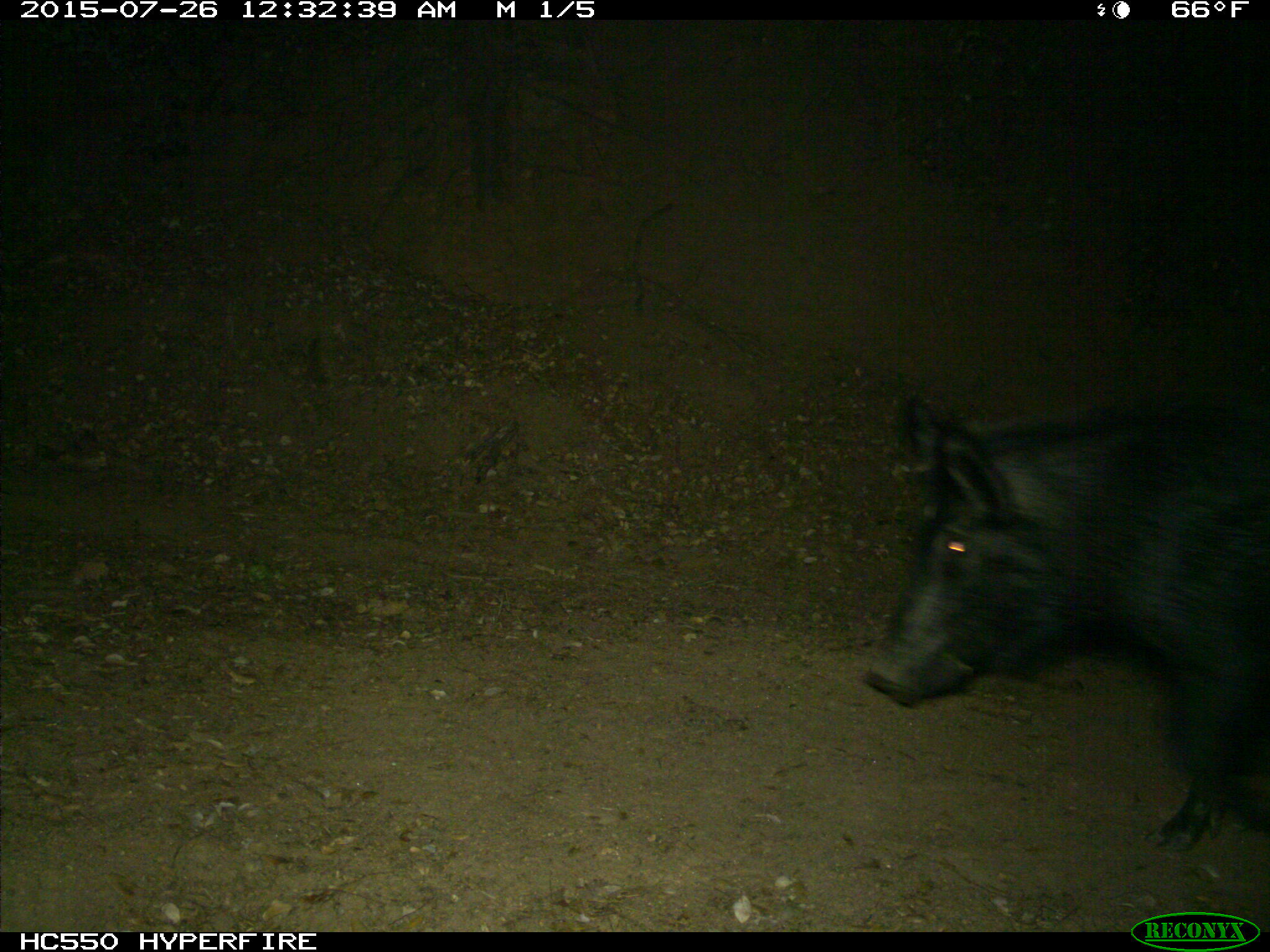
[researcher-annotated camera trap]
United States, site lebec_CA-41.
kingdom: Animalia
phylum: Chordata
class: Mammalia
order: Artiodactyla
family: Suidae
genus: Sus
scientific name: Sus scrofa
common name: wild boar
Sus scrofa (wild boar).